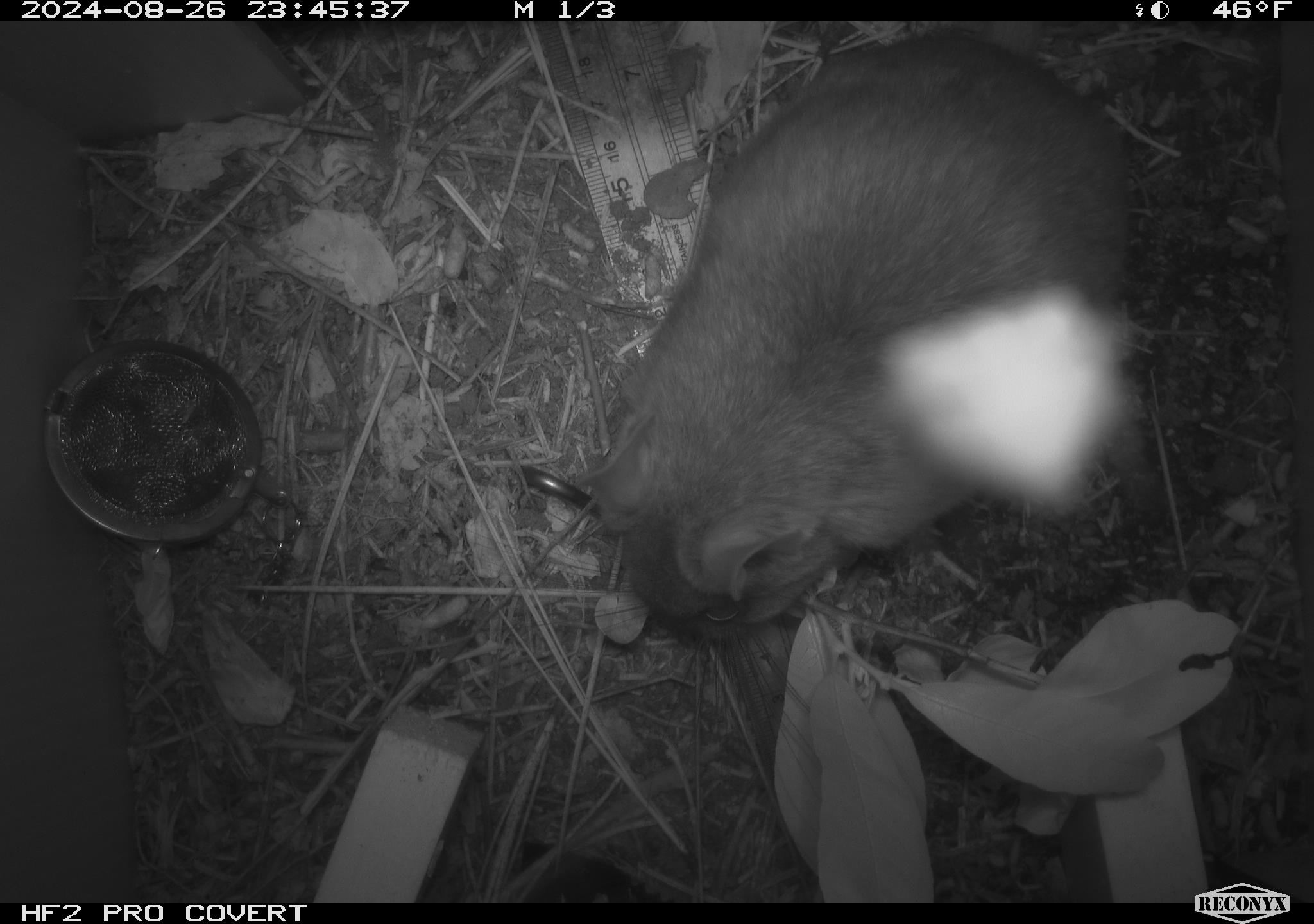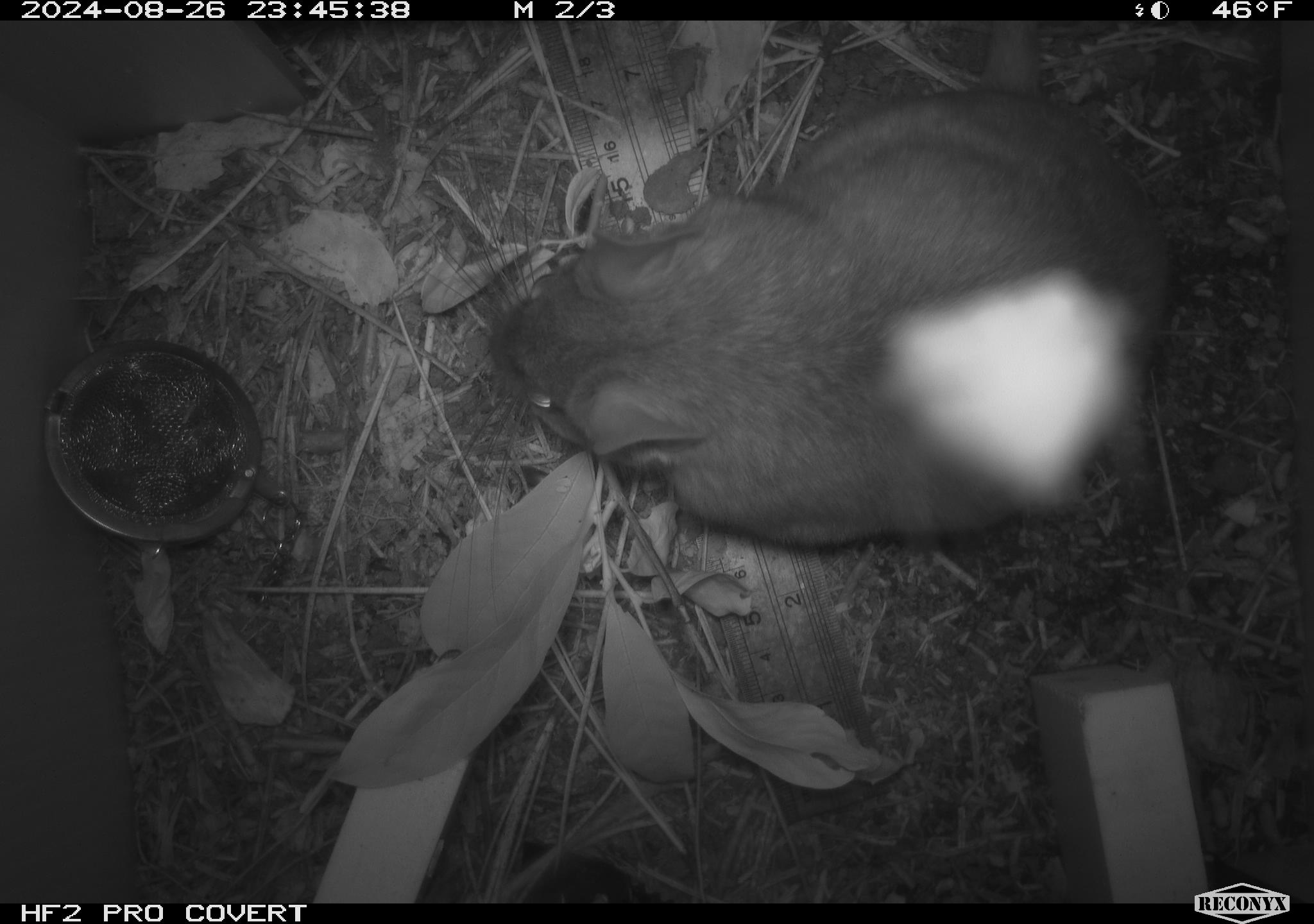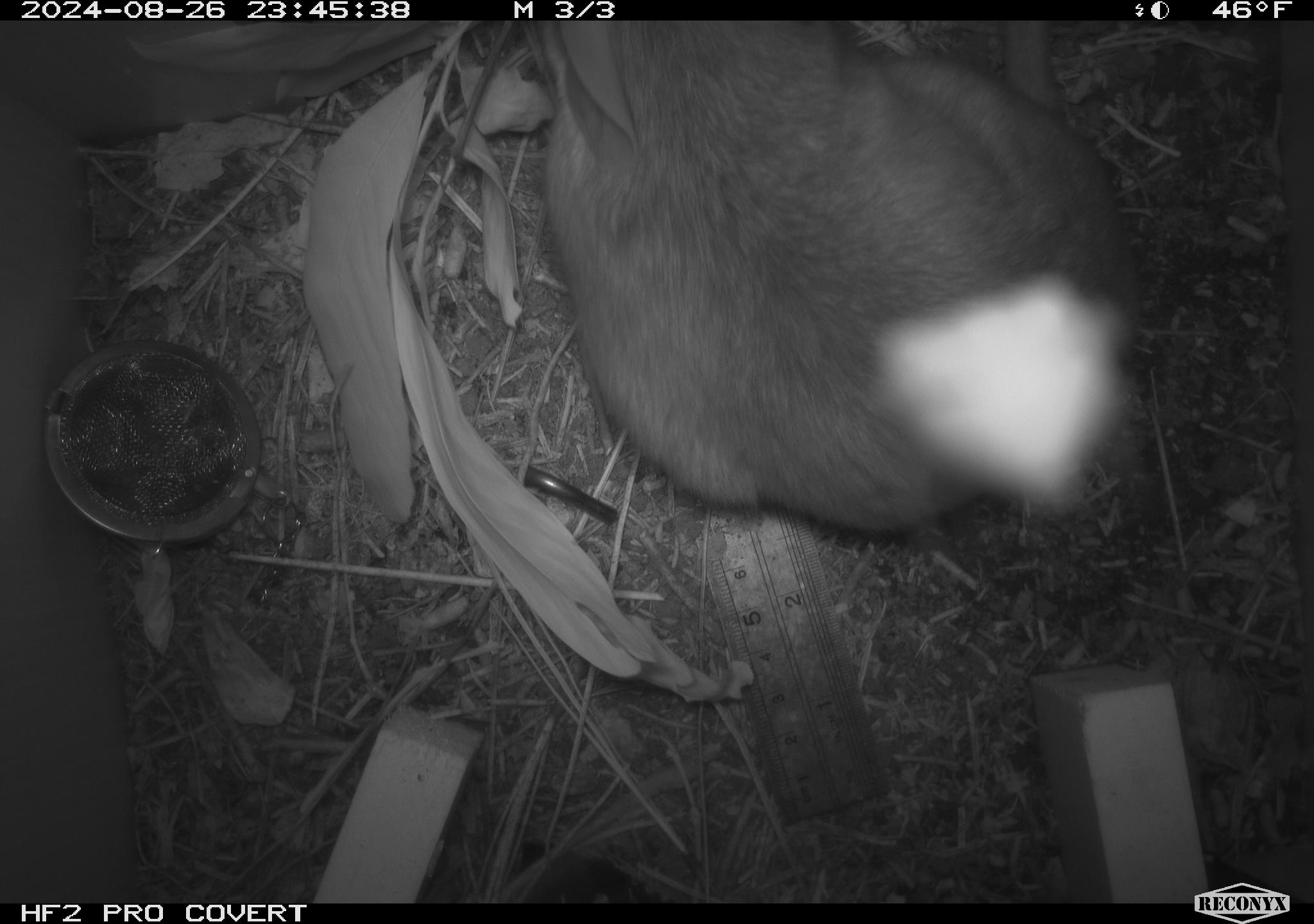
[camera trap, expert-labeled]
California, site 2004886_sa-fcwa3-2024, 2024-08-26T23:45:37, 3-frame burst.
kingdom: Animalia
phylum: Chordata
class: Mammalia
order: Rodentia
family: Cricetidae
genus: Neotoma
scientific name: Neotoma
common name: pack rat or woodrat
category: neotoma species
Neotoma species (pack rat or woodrat) (Neotoma).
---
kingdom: Animalia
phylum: Arthropoda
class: Arachnida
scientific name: Arachnida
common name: arachnids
Arachnids (Arachnida).